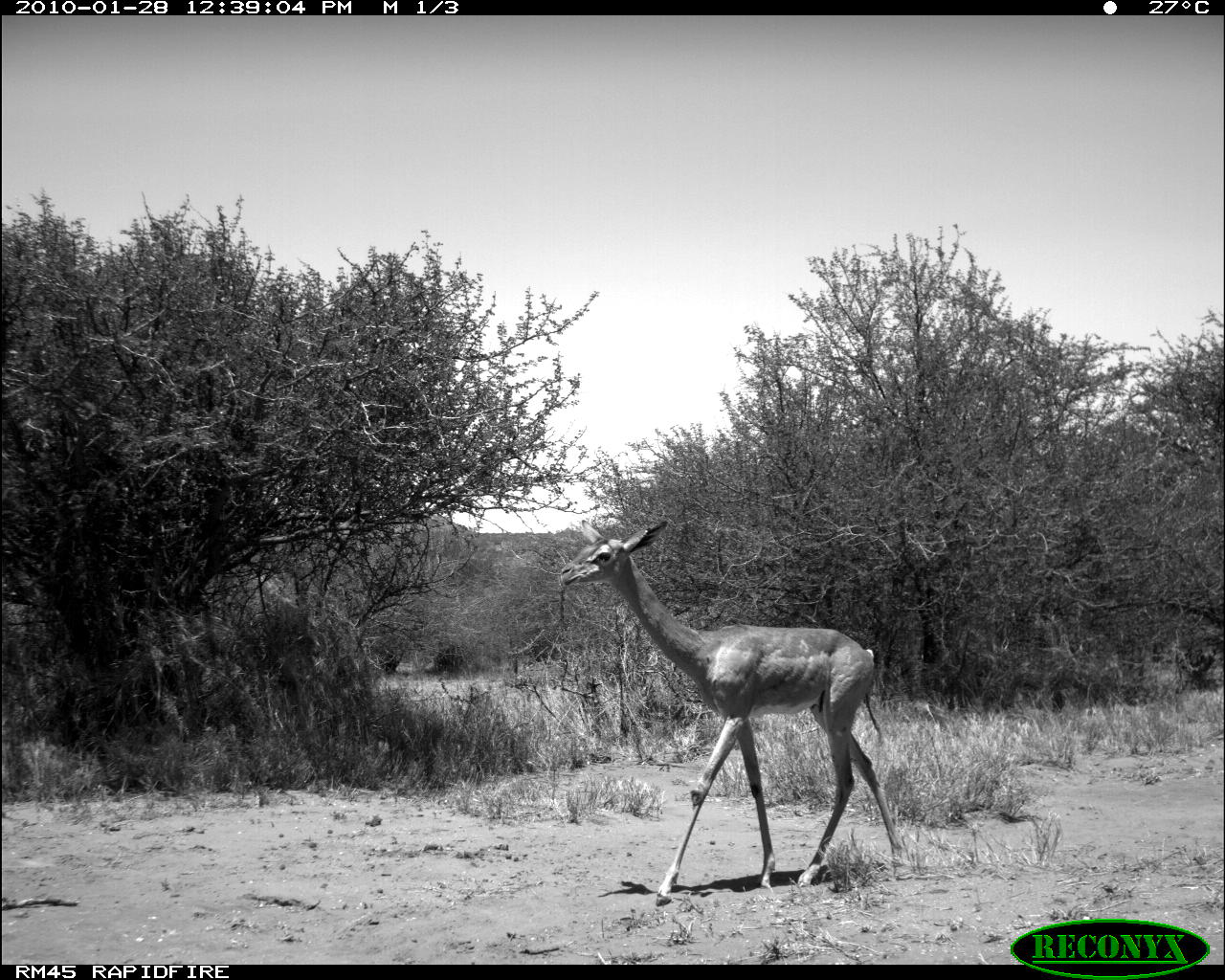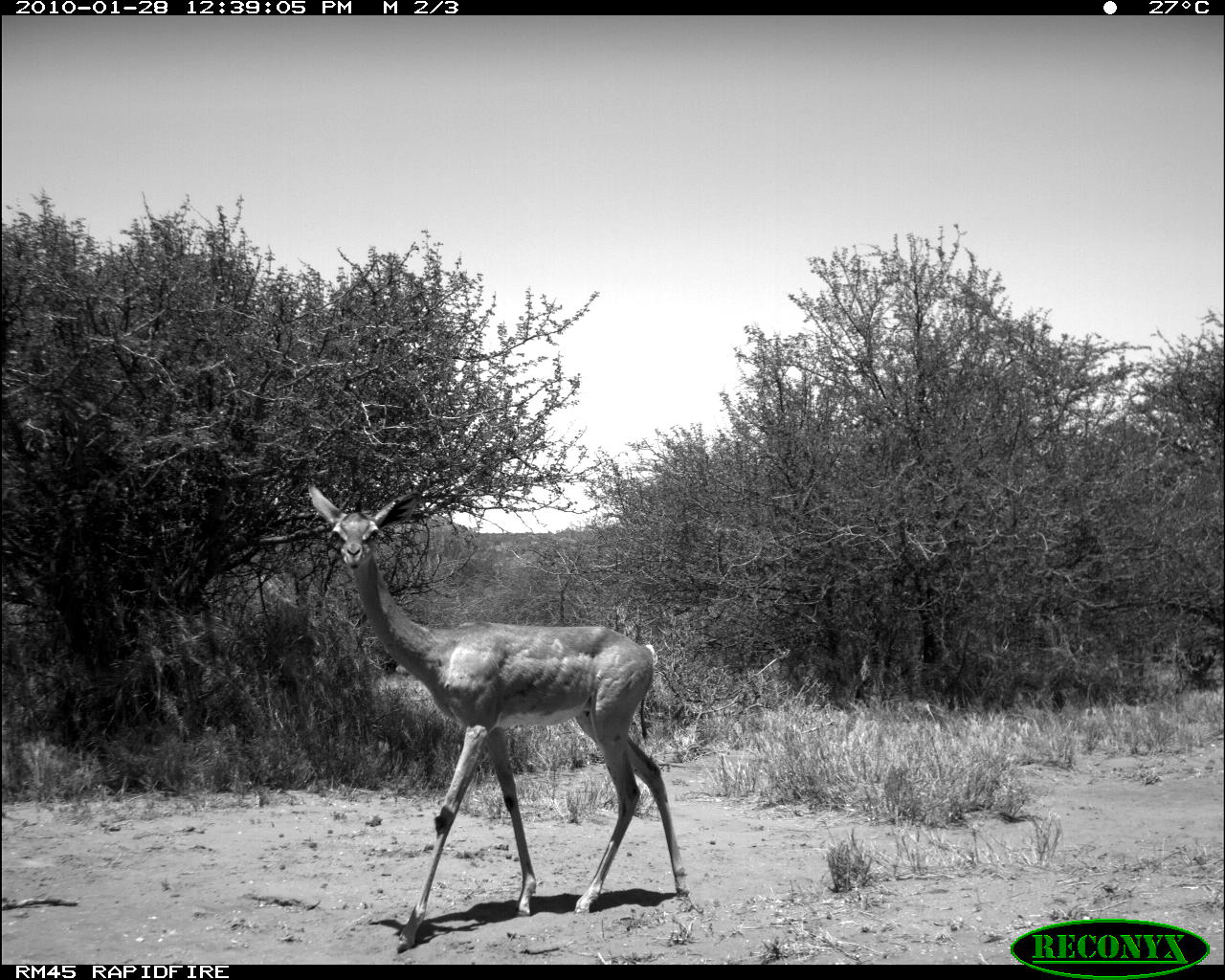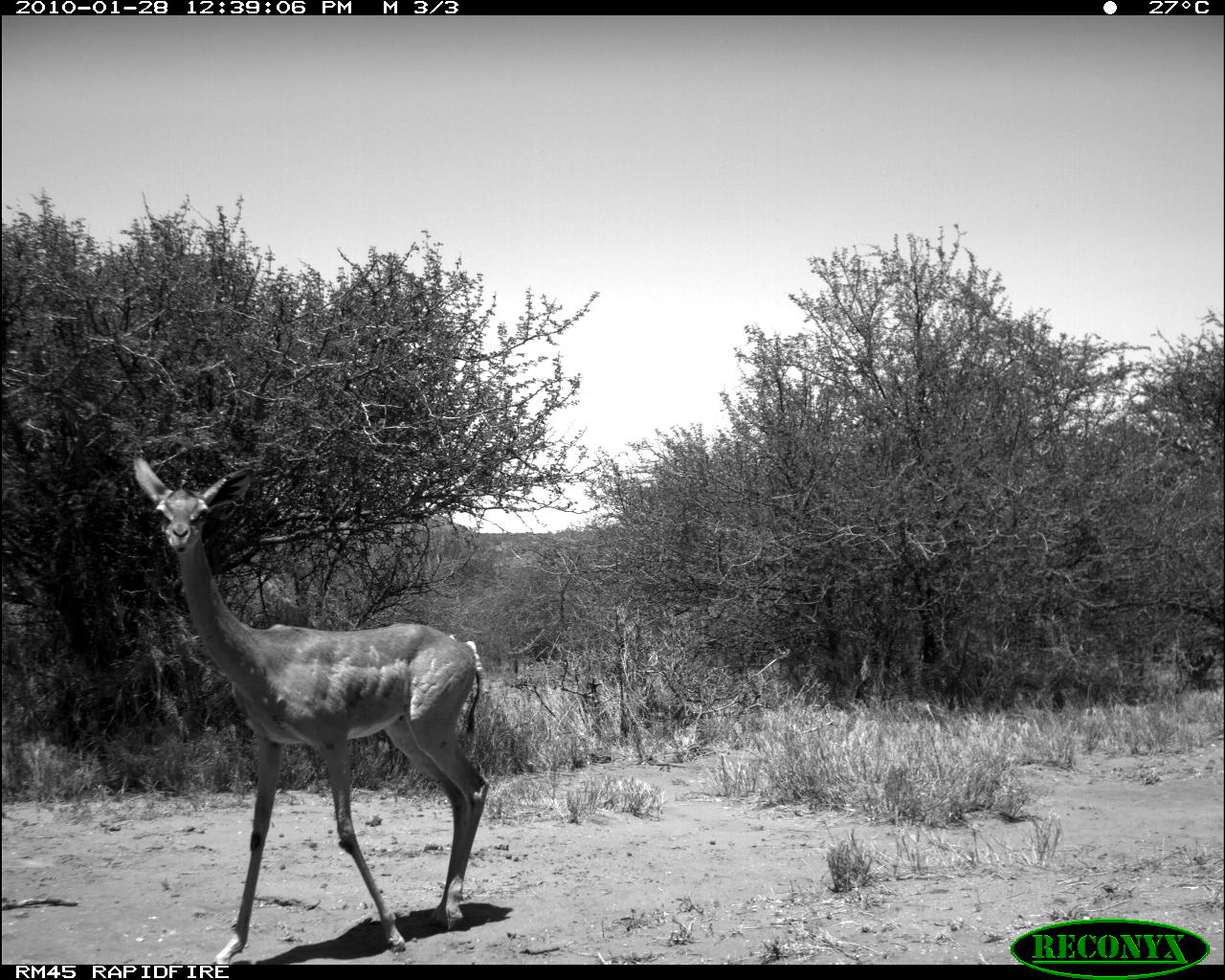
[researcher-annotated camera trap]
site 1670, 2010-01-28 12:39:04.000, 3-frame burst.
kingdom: Animalia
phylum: Chordata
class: Mammalia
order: Artiodactyla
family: Bovidae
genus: Litocranius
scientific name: Litocranius walleri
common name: gerenuk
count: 1